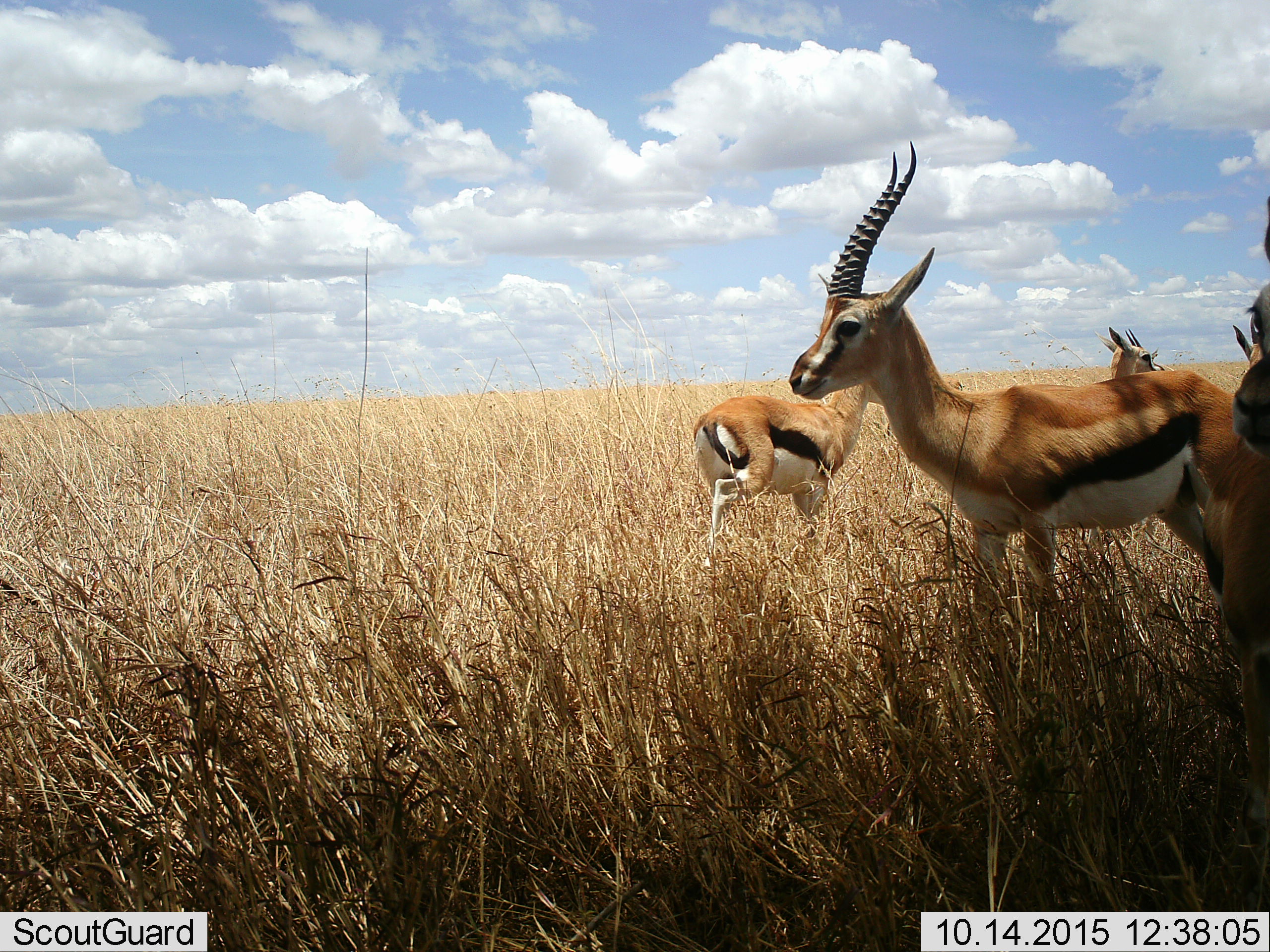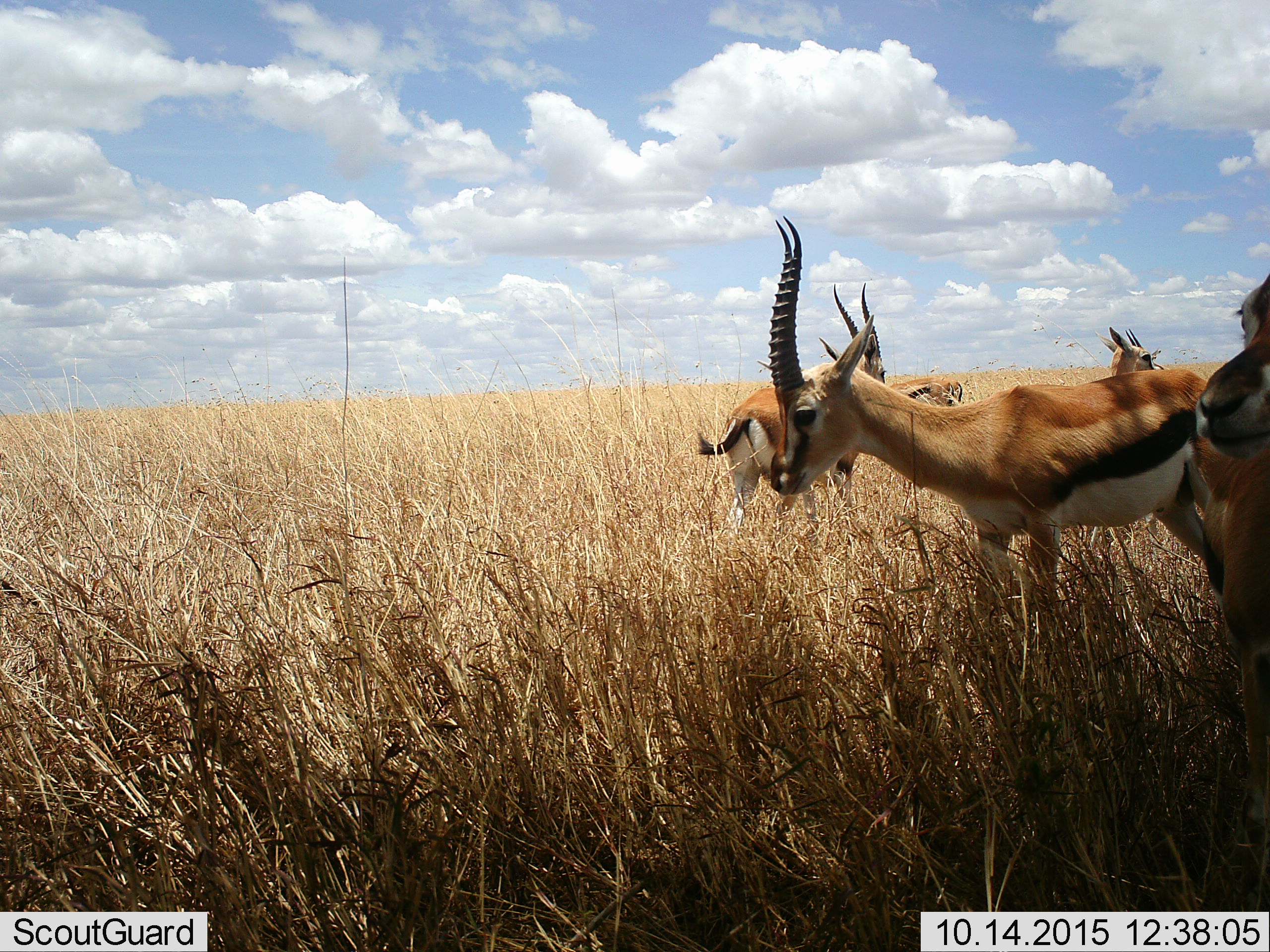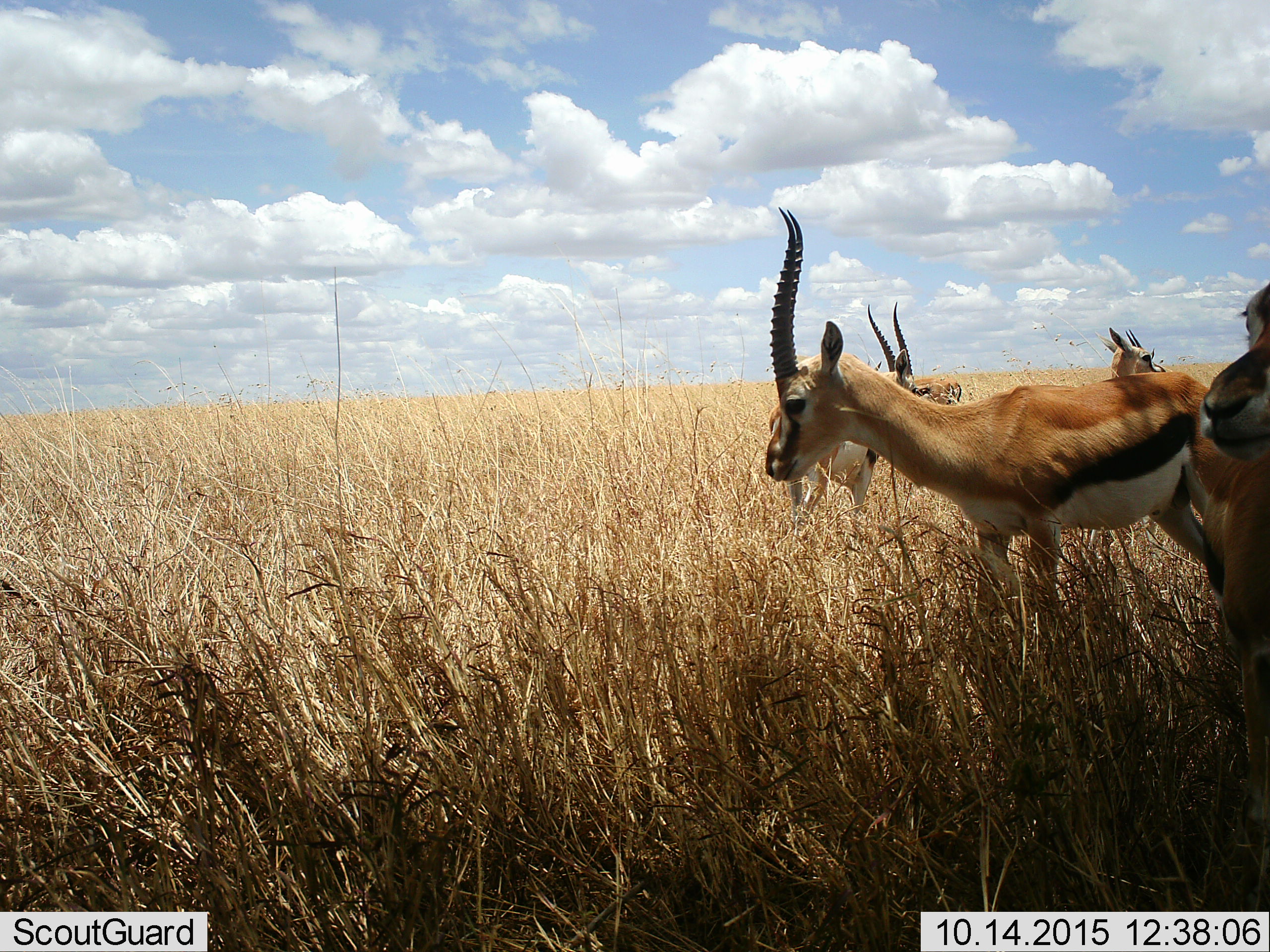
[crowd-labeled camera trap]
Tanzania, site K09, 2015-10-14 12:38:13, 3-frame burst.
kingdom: Animalia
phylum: Chordata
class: Mammalia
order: Artiodactyla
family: Bovidae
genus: Eudorcas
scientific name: Eudorcas thomsonii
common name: thomson's gazelle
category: gazellethomsons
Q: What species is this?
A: Gazellethomsons (thomson's gazelle) (Eudorcas thomsonii).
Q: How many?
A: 5.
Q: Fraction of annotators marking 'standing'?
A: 86%.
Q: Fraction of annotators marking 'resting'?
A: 14%.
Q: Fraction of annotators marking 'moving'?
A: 14%.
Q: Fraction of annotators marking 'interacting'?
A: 14%.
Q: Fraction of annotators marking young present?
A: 14%.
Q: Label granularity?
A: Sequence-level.